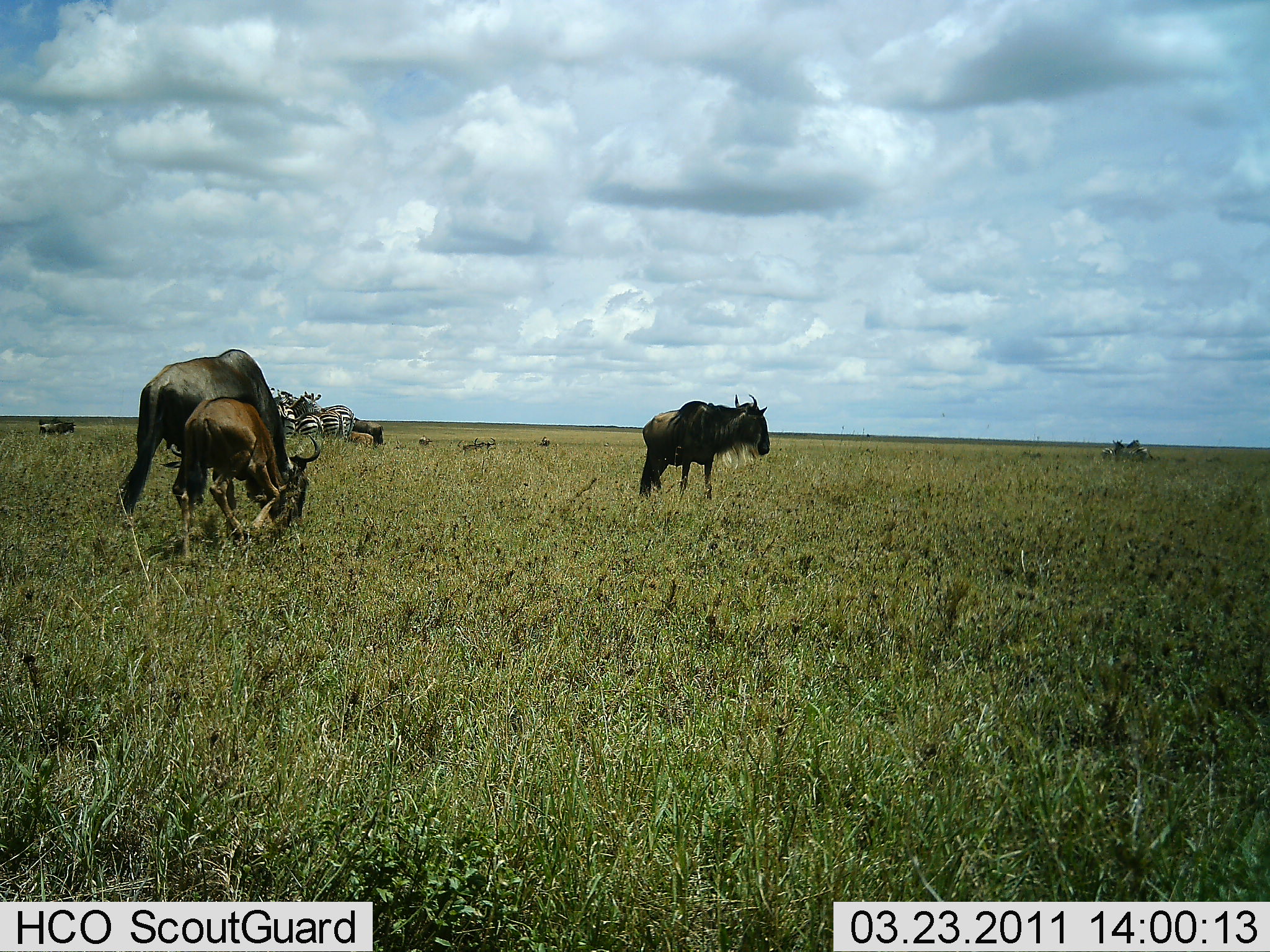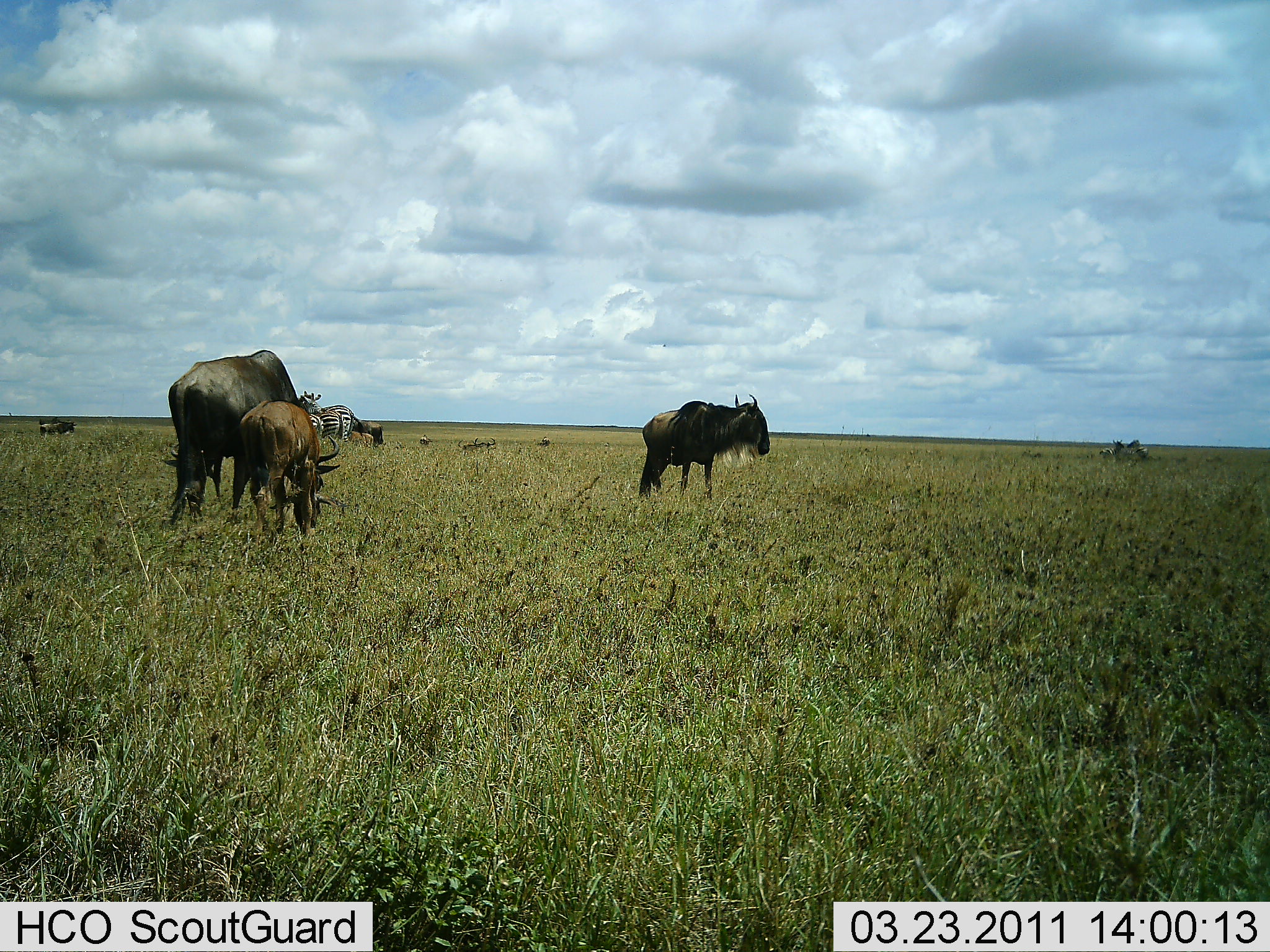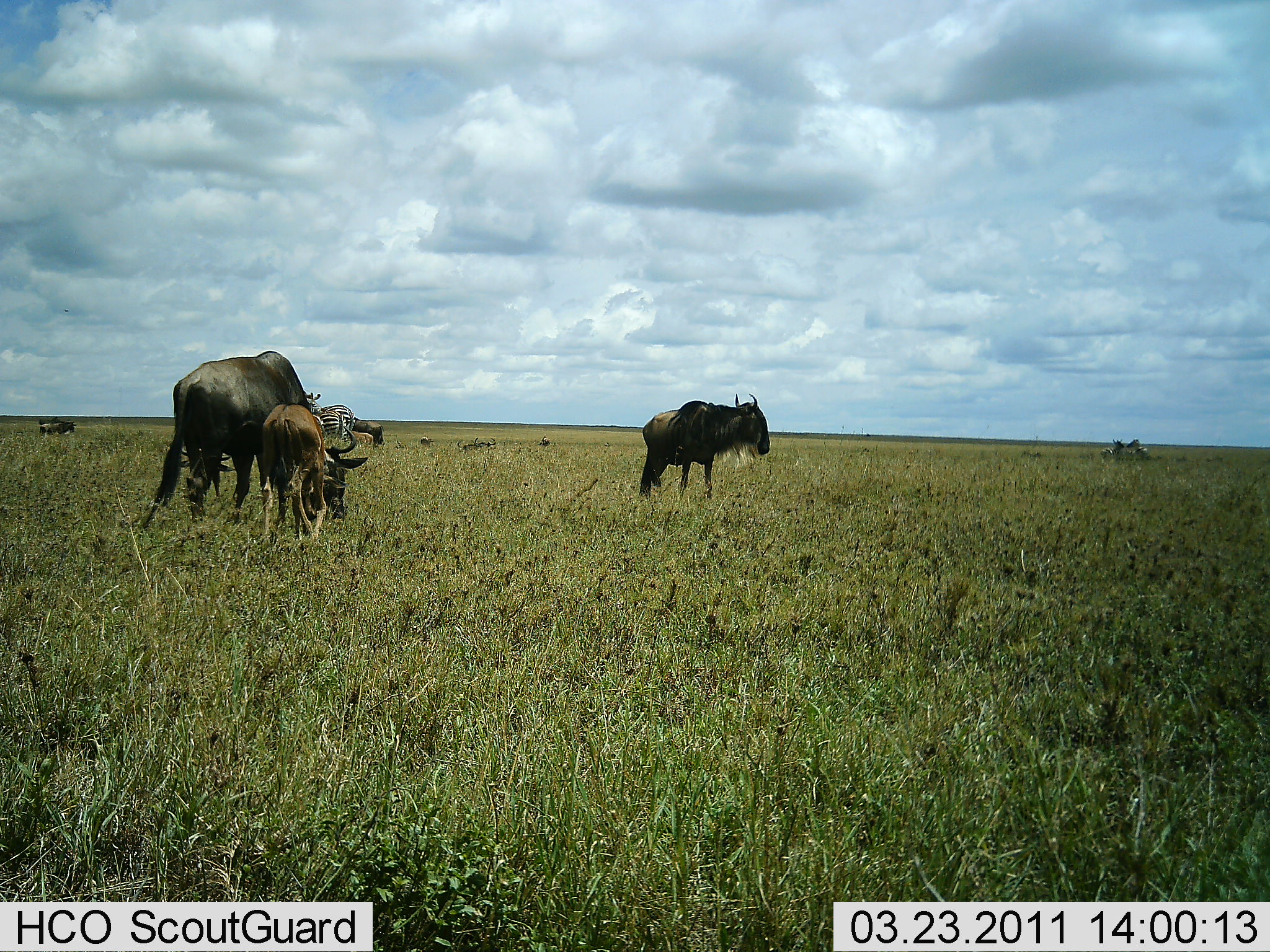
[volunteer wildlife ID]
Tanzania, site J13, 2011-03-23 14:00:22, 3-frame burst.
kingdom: Animalia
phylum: Chordata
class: Mammalia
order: Artiodactyla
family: Bovidae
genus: Connochaetes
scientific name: Connochaetes taurinus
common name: blue wildebeest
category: wildebeest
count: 3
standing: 75%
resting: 0%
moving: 50%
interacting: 6%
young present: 62%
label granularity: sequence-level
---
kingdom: Animalia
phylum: Chordata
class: Mammalia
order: Perissodactyla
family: Equidae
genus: Equus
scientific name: Equus quagga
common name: plains zebra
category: zebra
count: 2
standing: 91%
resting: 0%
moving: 0%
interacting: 0%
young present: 0%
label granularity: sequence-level